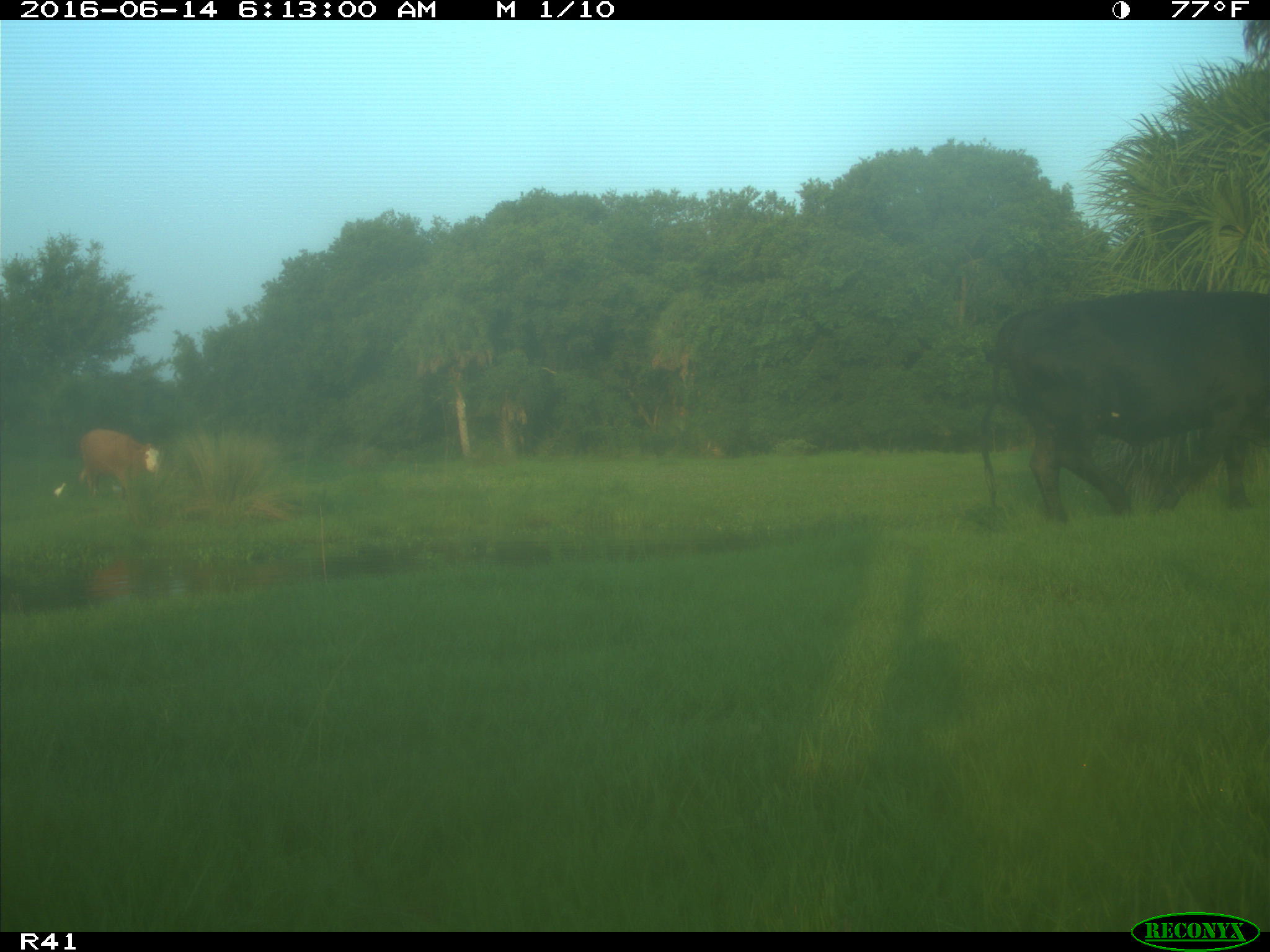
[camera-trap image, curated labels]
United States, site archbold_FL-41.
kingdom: Animalia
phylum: Chordata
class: Mammalia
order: Artiodactyla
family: Bovidae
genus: Bos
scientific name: Bos taurus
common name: domestic cow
Bos taurus (domestic cow).